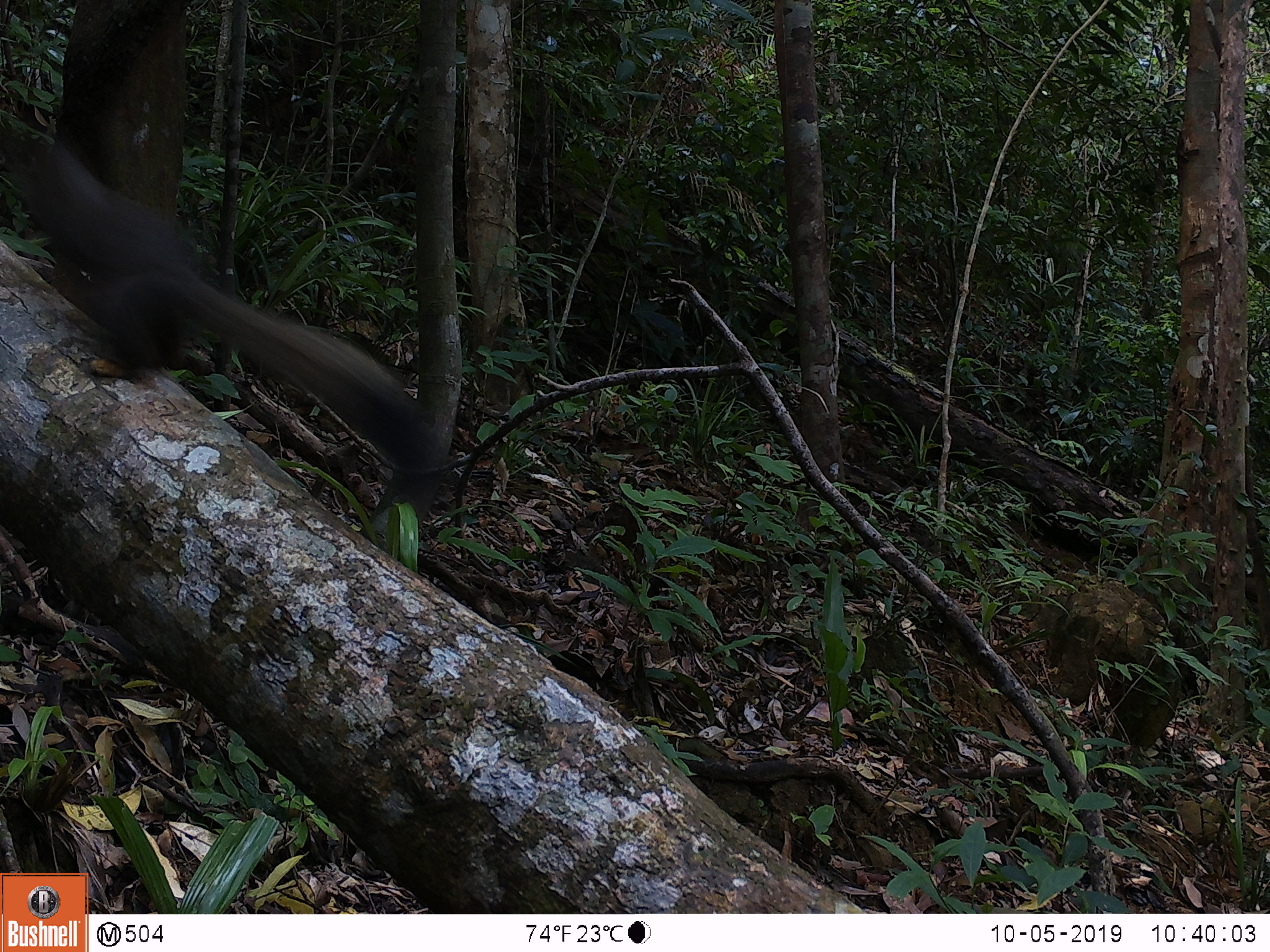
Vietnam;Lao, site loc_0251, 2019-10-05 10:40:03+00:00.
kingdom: Animalia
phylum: Chordata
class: Mammalia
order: Rodentia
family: Sciuridae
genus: Callosciurus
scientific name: Callosciurus erythraeus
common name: pallas's squirrel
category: pallass squirrel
Pallass squirrel (pallas's squirrel) (Callosciurus erythraeus). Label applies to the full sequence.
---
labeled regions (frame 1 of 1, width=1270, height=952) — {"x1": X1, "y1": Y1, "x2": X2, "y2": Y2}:
pallass squirrel: {"x1": 0, "y1": 124, "x2": 416, "y2": 478}